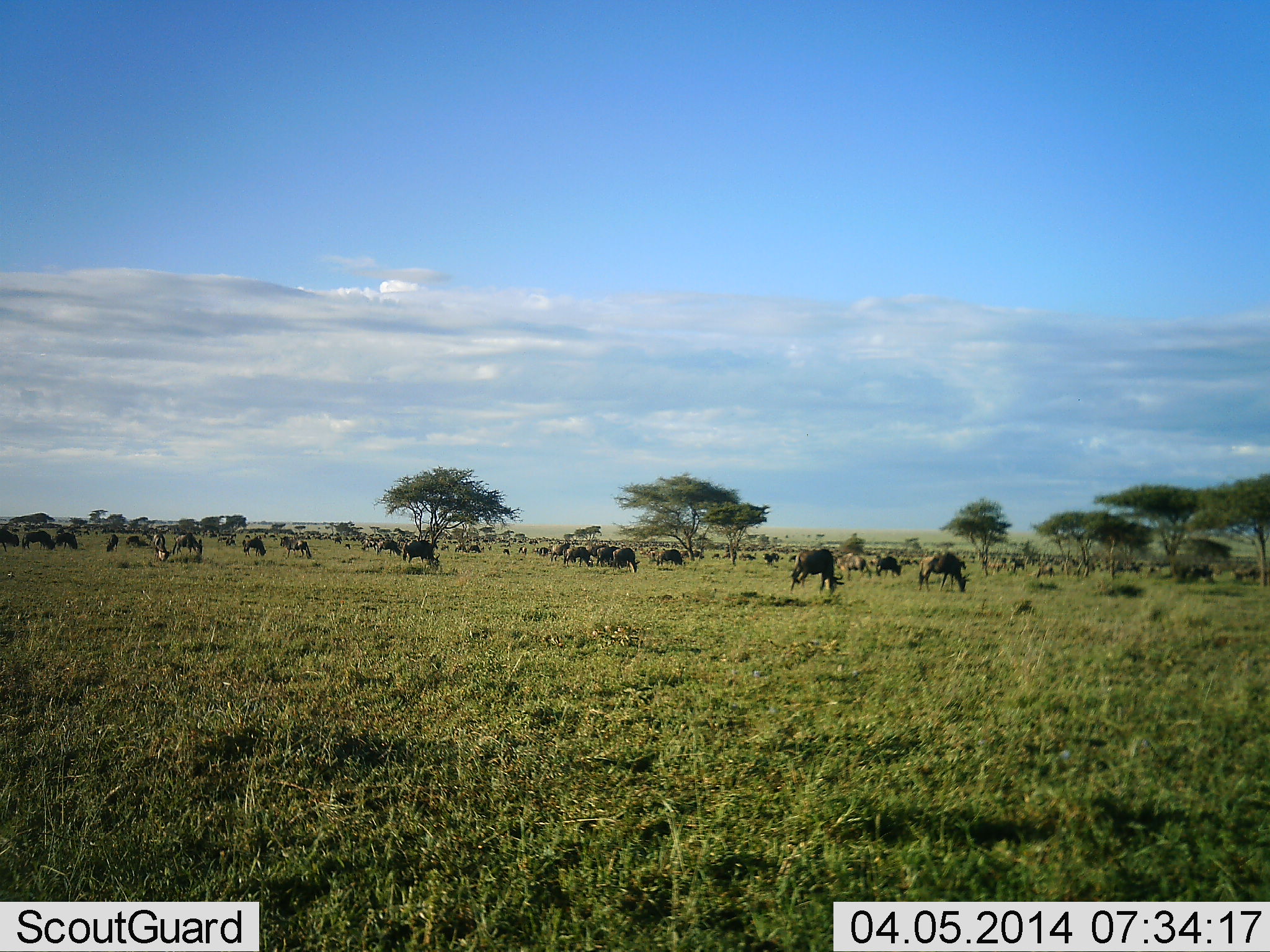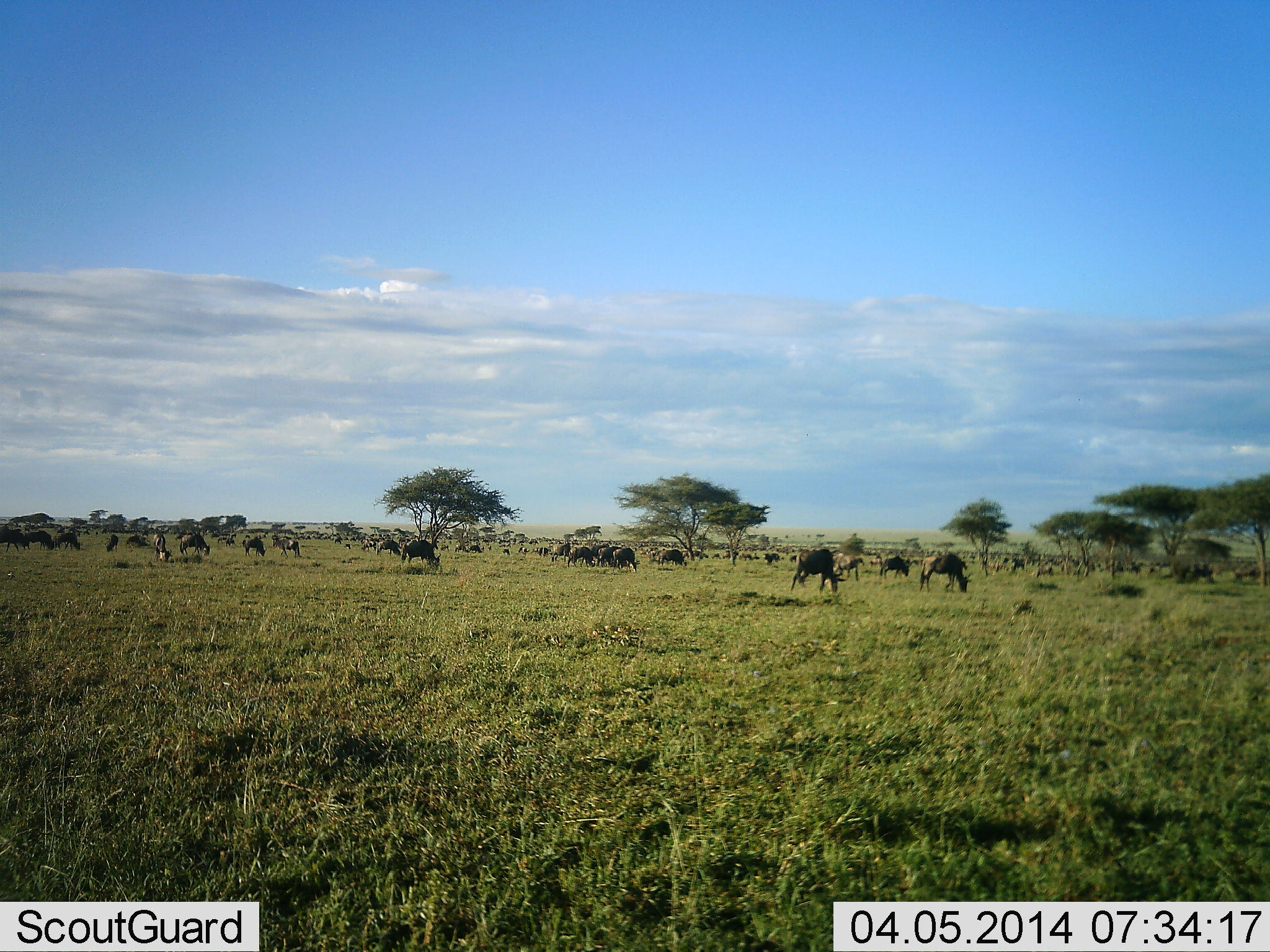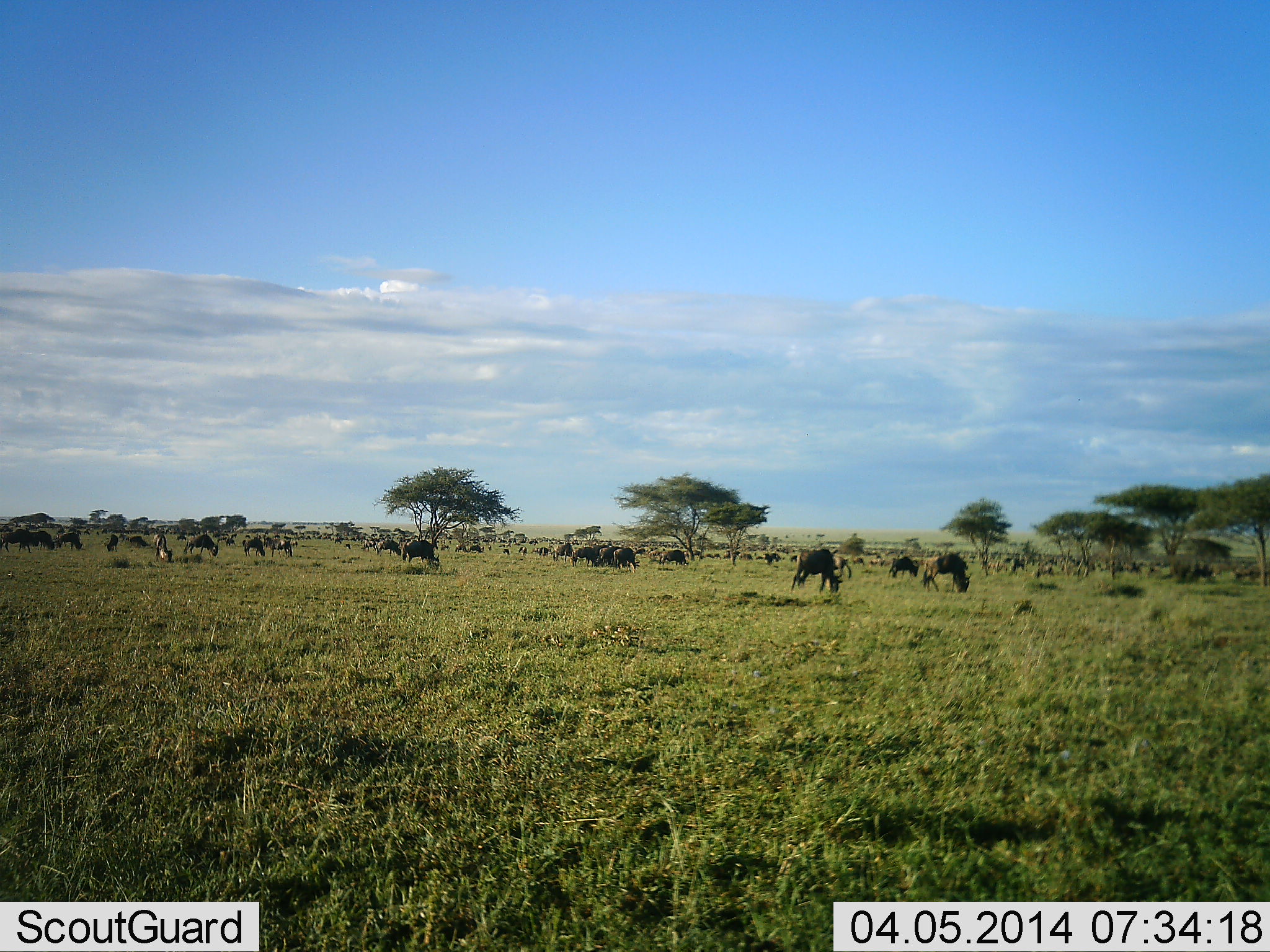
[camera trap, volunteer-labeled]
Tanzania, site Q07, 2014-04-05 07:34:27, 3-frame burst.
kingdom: Animalia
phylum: Chordata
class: Mammalia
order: Artiodactyla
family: Bovidae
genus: Connochaetes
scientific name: Connochaetes taurinus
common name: blue wildebeest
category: wildebeest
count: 51+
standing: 50%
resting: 10%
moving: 60%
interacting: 0%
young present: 0%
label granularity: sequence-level